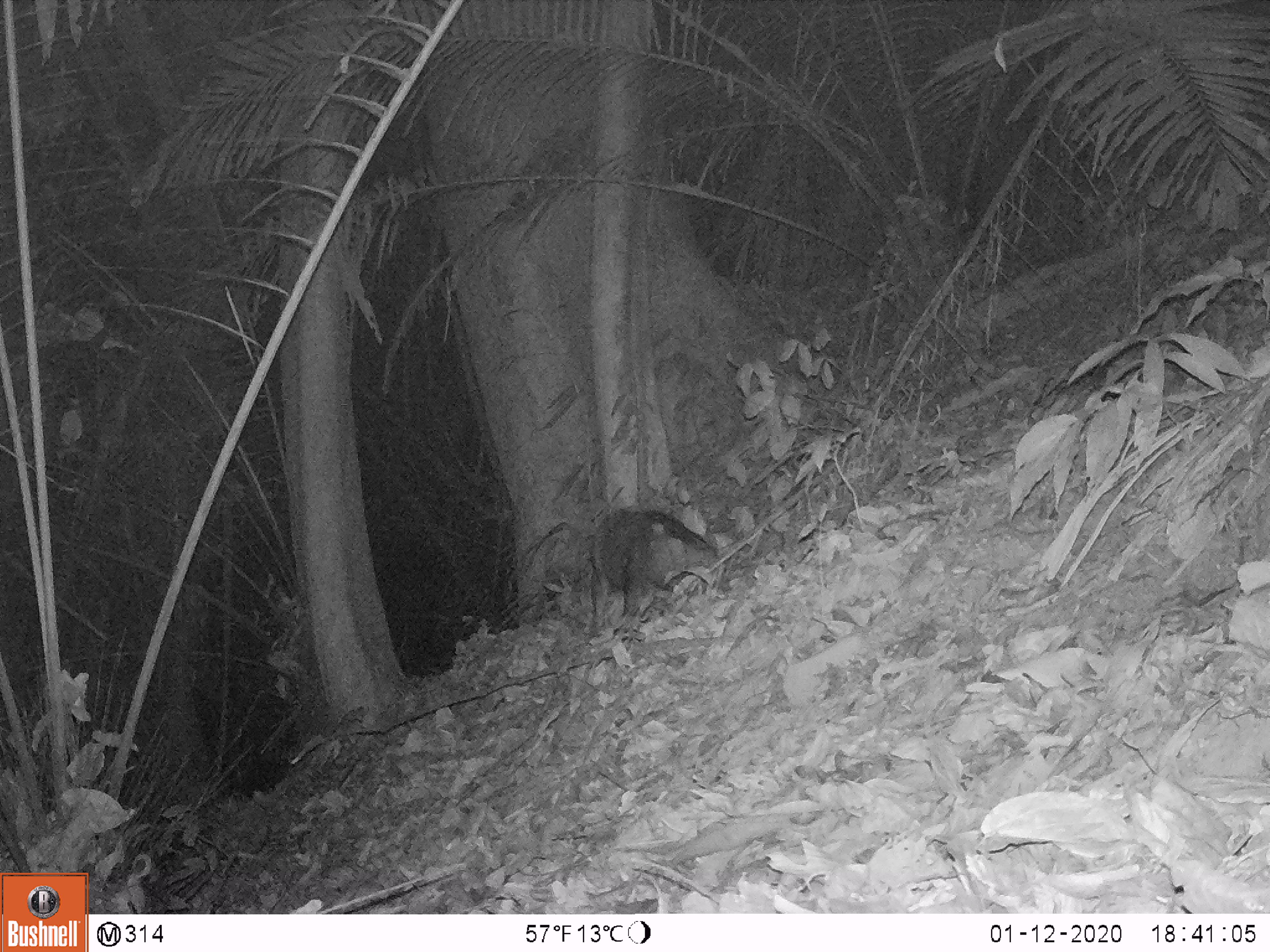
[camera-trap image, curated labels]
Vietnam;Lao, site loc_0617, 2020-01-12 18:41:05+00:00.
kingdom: Animalia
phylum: Chordata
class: Mammalia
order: Artiodactyla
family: Suidae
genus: Sus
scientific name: Sus scrofa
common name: eurasian wild pig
Eurasian wild pig (Sus scrofa). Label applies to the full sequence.